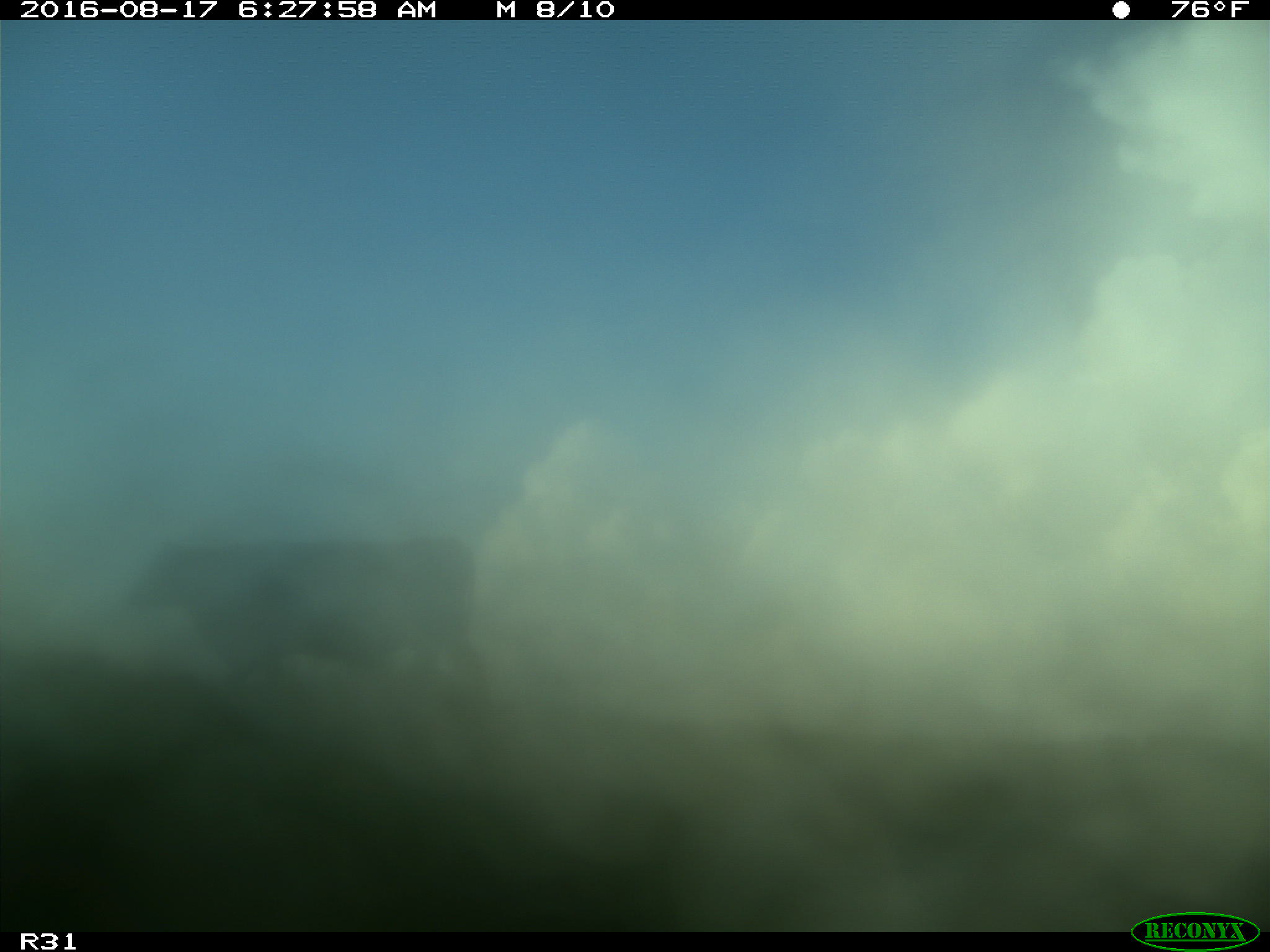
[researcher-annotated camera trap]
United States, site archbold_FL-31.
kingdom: Animalia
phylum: Chordata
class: Mammalia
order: Artiodactyla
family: Bovidae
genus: Bos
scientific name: Bos taurus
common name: domestic cow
Bos taurus (domestic cow).